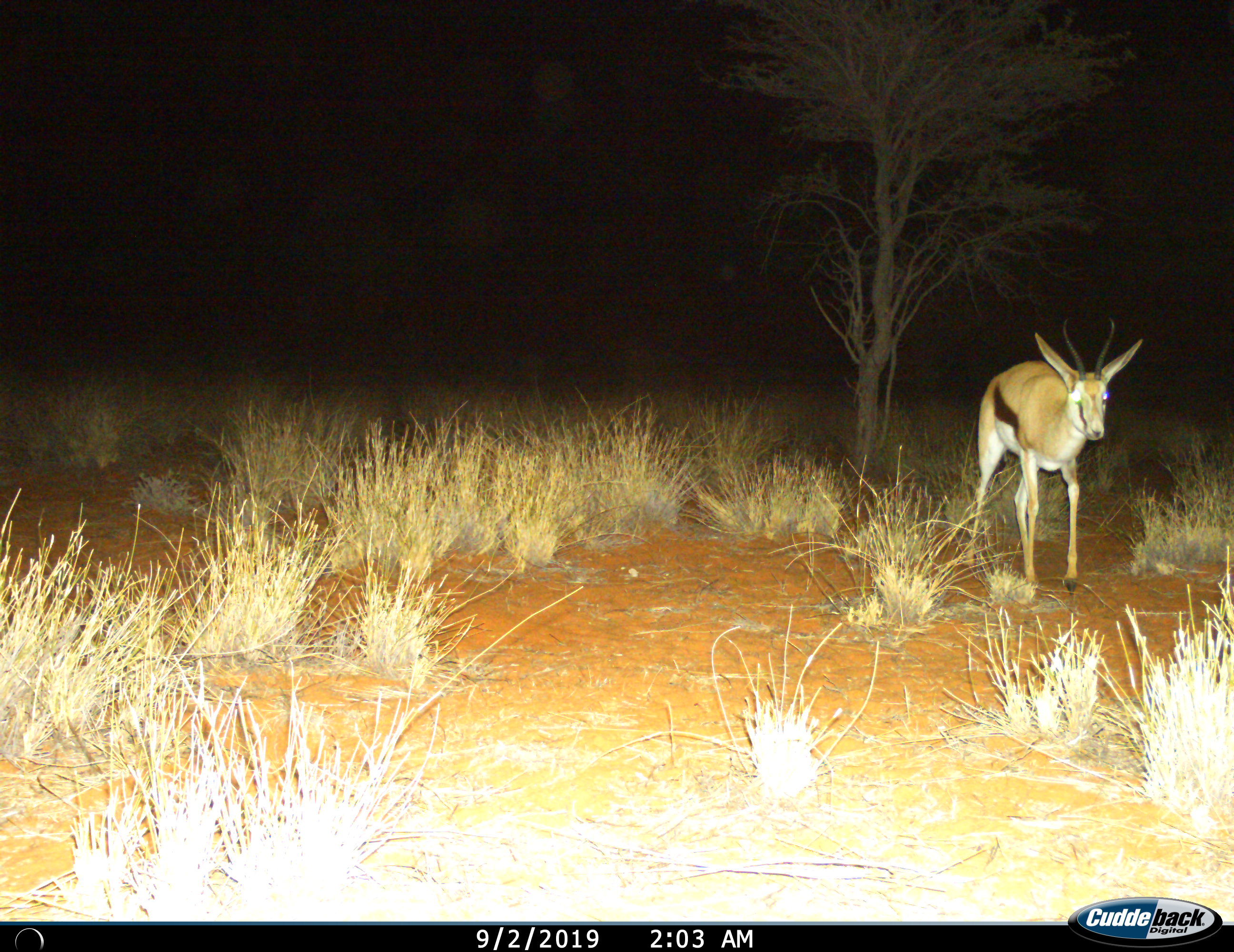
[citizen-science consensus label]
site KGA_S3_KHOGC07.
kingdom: Animalia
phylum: Chordata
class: Mammalia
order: Artiodactyla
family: Bovidae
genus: Antidorcas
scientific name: Antidorcas marsupialis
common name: springbok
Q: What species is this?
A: Springbok (Antidorcas marsupialis).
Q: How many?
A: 1.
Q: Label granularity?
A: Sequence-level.